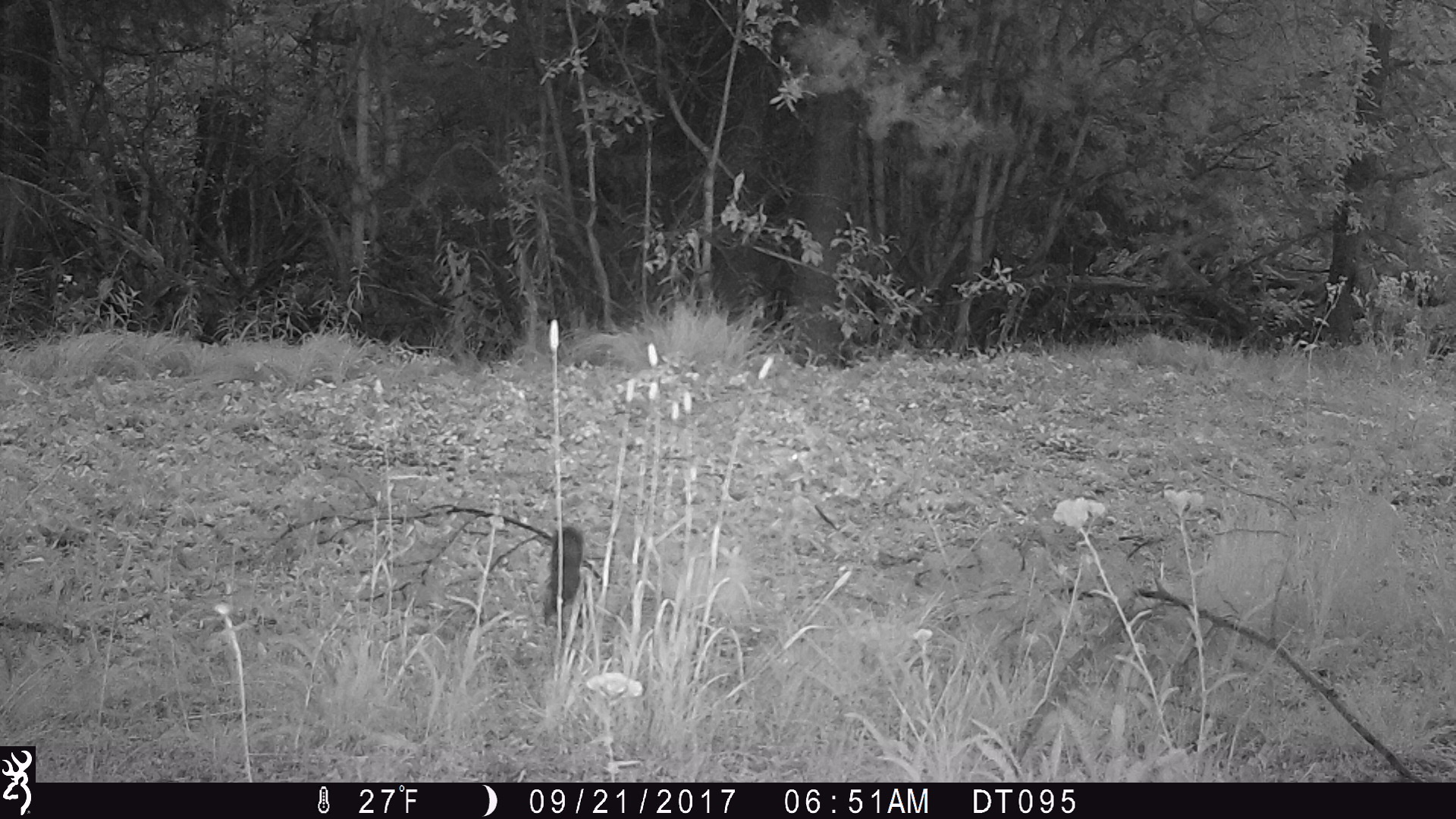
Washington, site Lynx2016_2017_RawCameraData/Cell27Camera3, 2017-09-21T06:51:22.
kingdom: Animalia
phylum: Chordata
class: Mammalia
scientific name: Mammalia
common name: small mammal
Small mammal (Mammalia). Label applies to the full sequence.